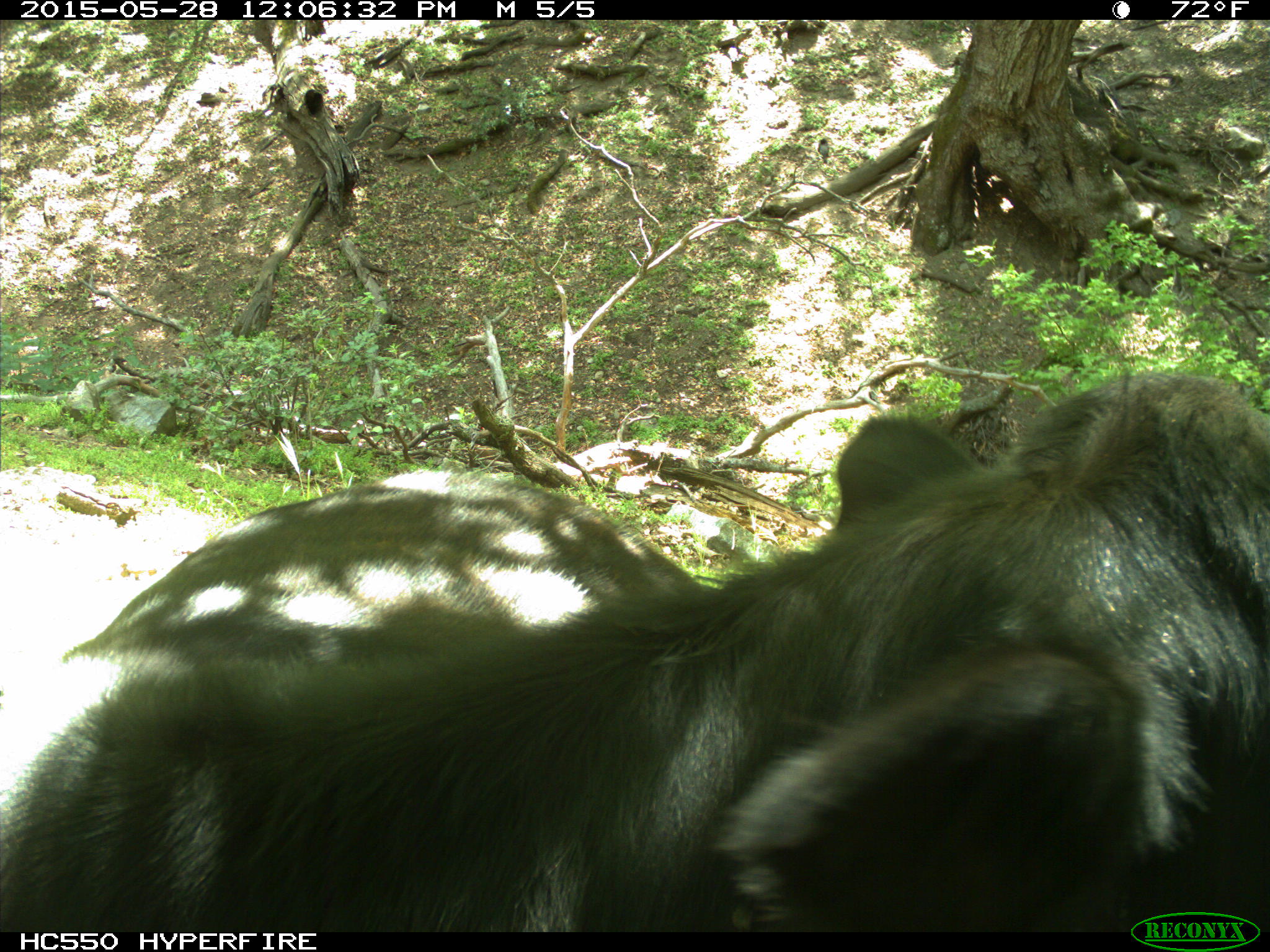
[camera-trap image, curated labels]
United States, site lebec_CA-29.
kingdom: Animalia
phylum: Chordata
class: Mammalia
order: Artiodactyla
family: Bovidae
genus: Bos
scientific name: Bos taurus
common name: domestic cow